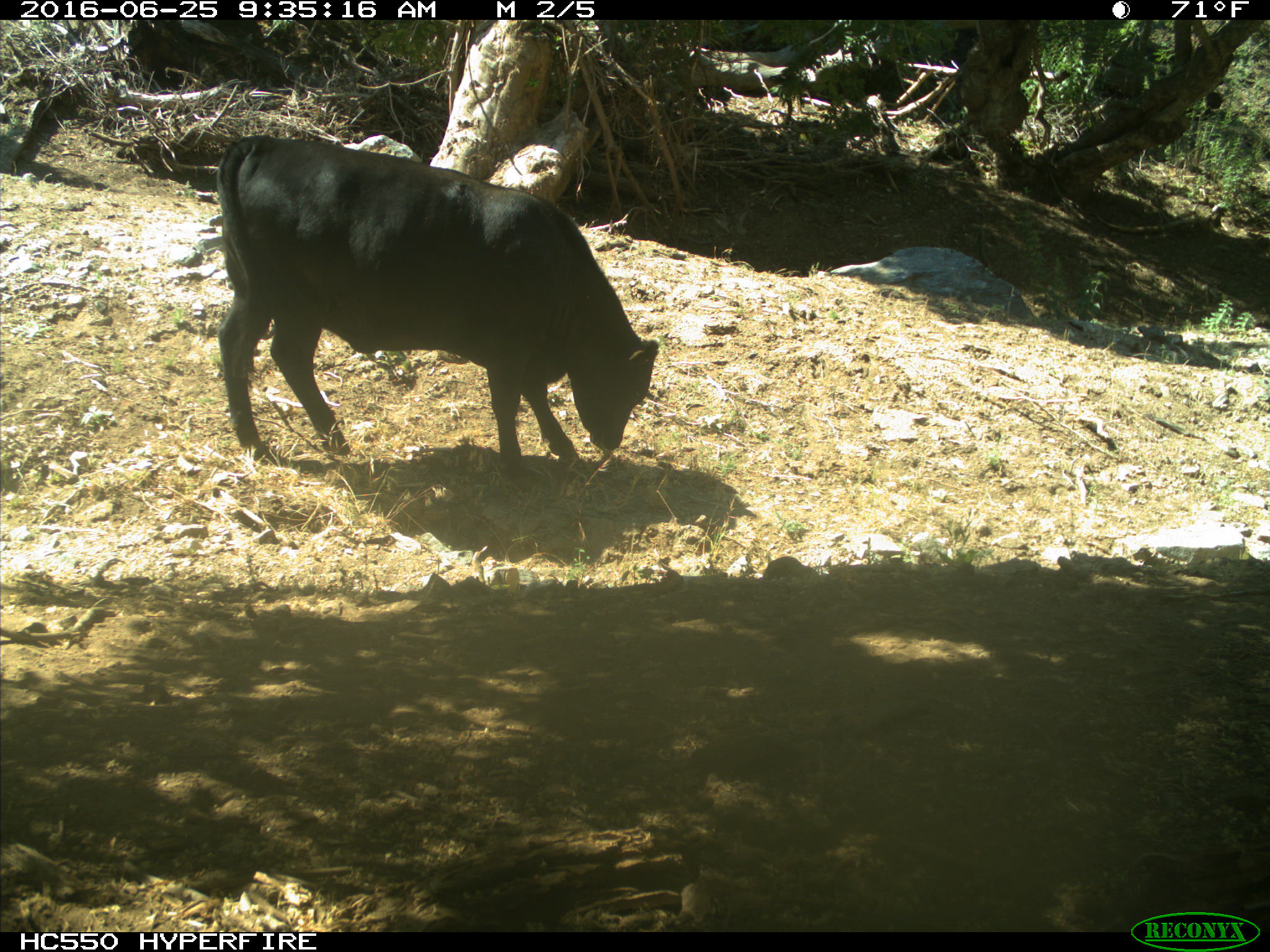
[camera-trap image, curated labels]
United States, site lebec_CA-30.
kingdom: Animalia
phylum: Chordata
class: Mammalia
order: Artiodactyla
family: Bovidae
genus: Bos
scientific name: Bos taurus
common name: domestic cow